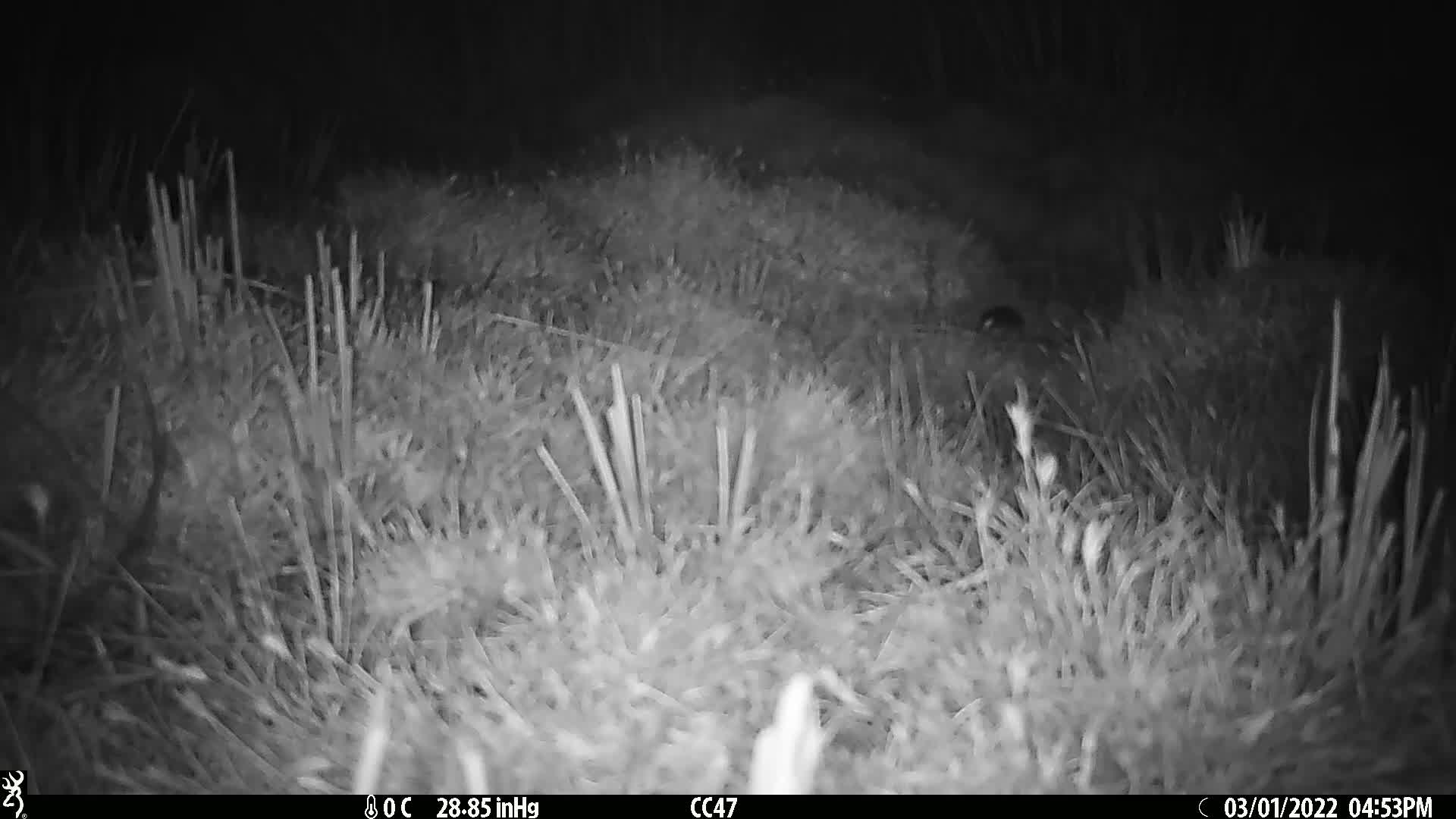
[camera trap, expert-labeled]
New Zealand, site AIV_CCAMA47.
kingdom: Animalia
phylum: Chordata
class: Mammalia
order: Rodentia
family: Muridae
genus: Mus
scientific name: Mus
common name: mouse